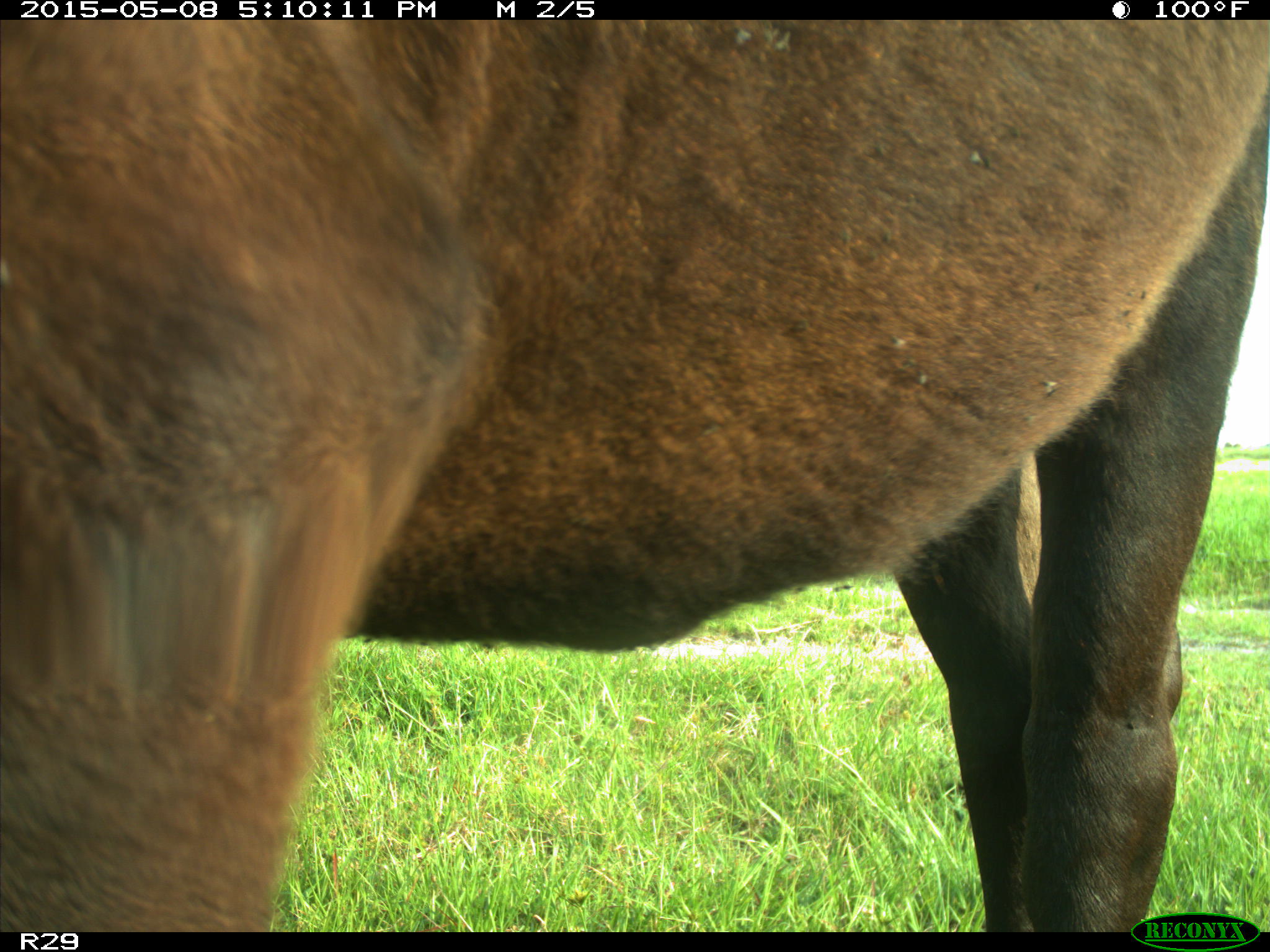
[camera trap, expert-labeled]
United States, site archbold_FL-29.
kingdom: Animalia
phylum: Chordata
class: Mammalia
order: Artiodactyla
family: Bovidae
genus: Bos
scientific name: Bos taurus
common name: domestic cow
Bos taurus (domestic cow).